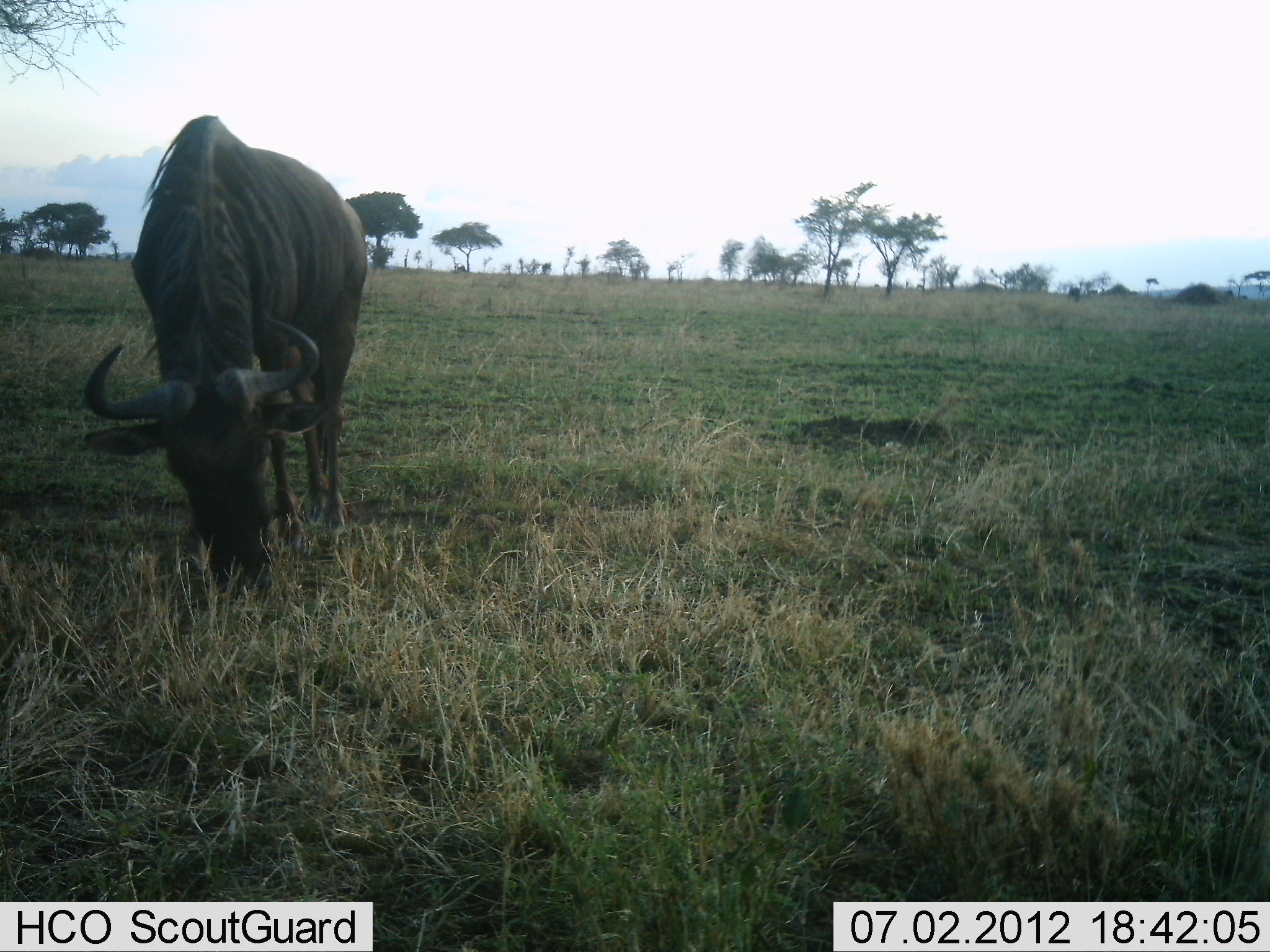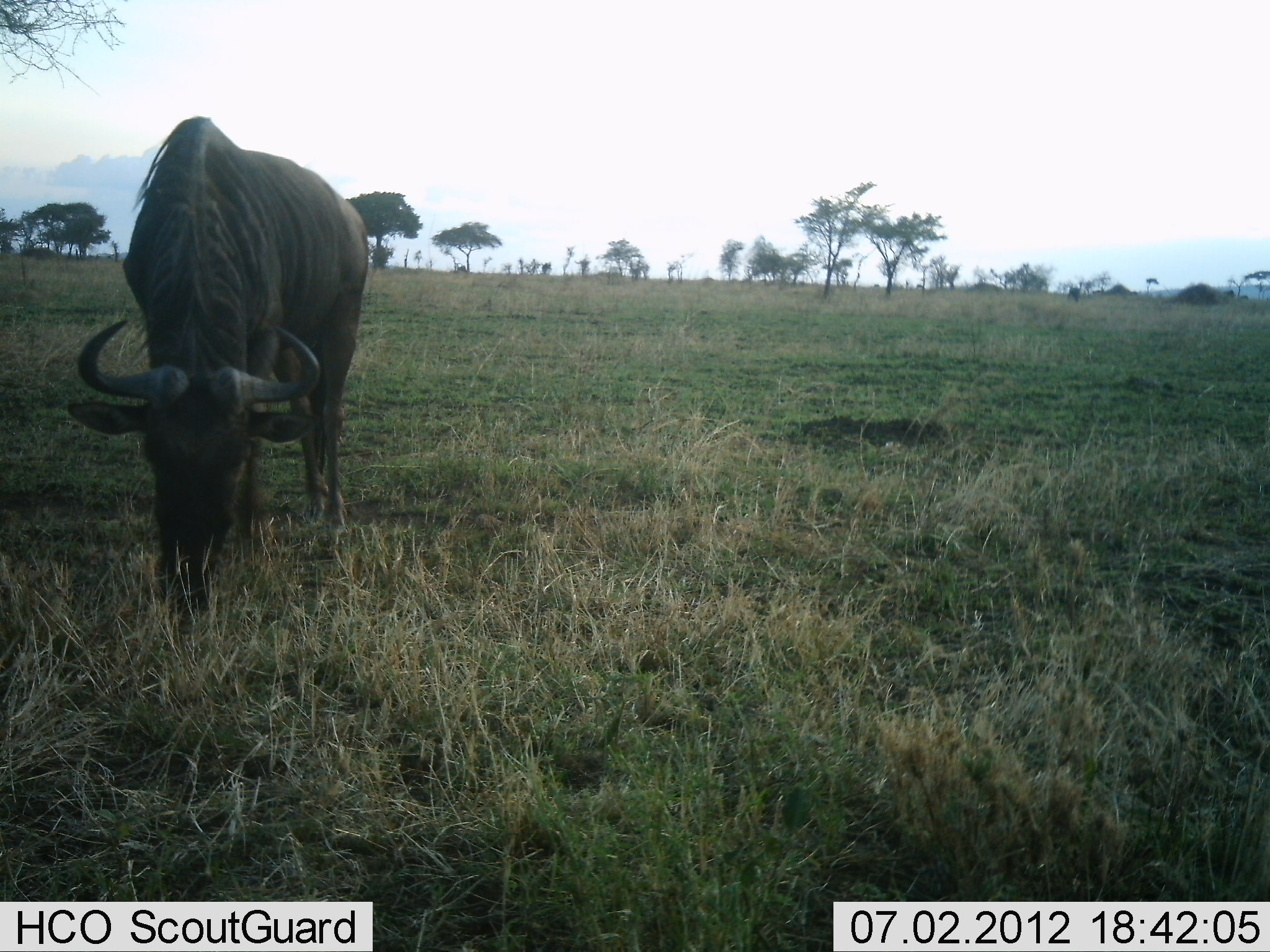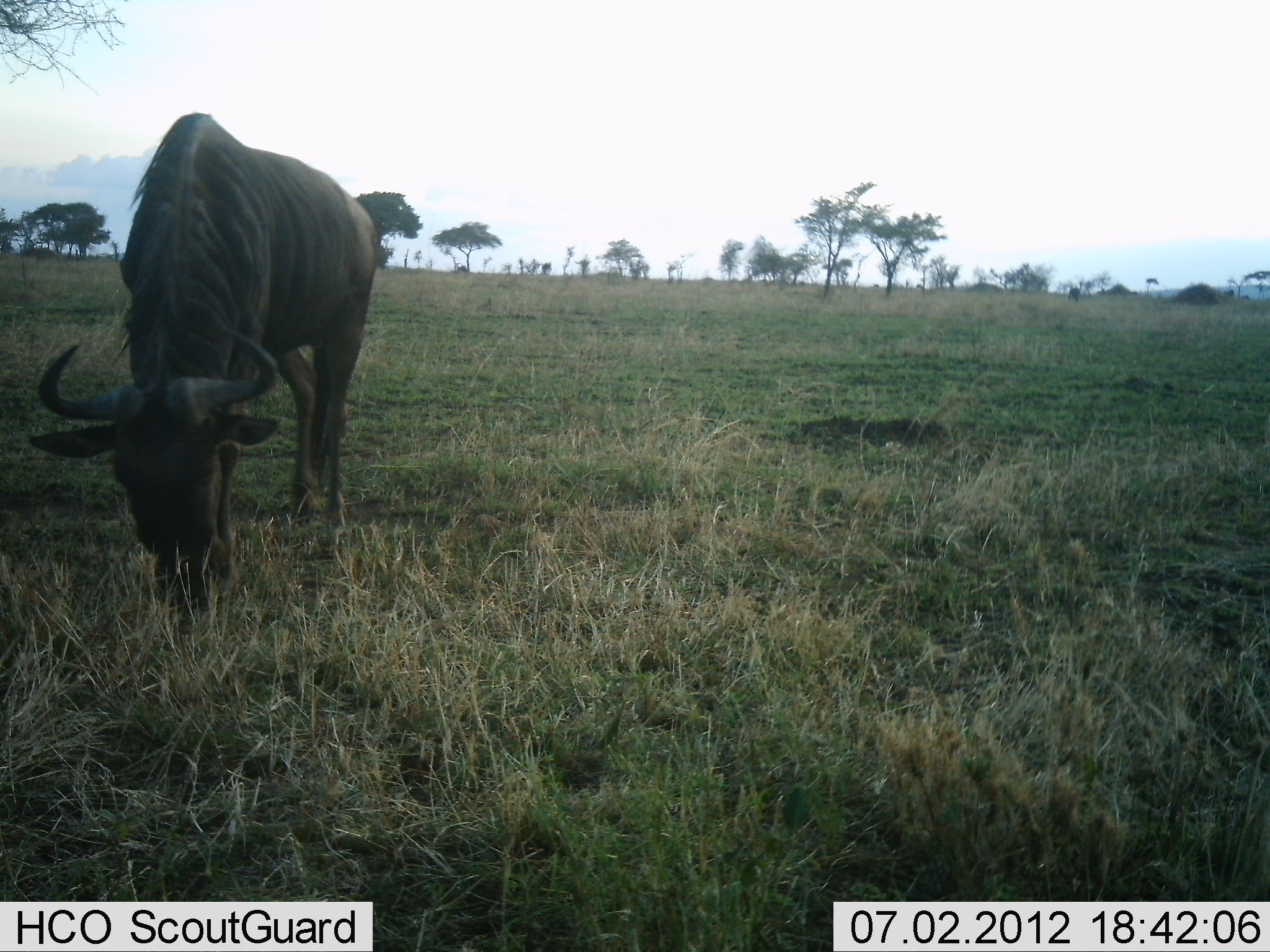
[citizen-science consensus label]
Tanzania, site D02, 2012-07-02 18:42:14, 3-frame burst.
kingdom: Animalia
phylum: Chordata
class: Mammalia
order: Artiodactyla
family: Bovidae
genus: Connochaetes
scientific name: Connochaetes taurinus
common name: blue wildebeest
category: wildebeest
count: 1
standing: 9%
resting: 0%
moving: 0%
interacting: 0%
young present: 0%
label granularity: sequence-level